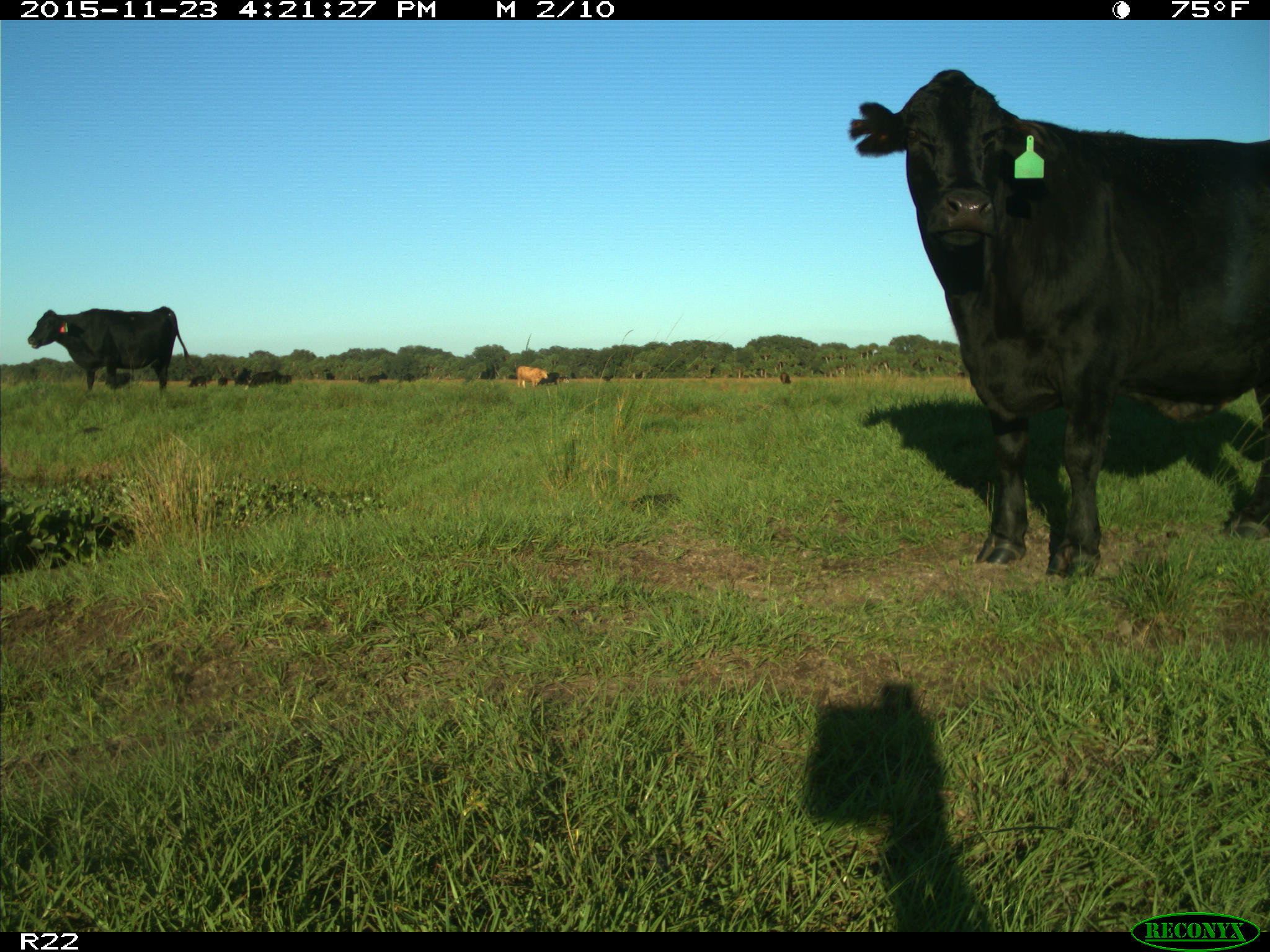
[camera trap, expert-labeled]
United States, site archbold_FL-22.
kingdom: Animalia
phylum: Chordata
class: Mammalia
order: Artiodactyla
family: Bovidae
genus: Bos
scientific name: Bos taurus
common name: domestic cow